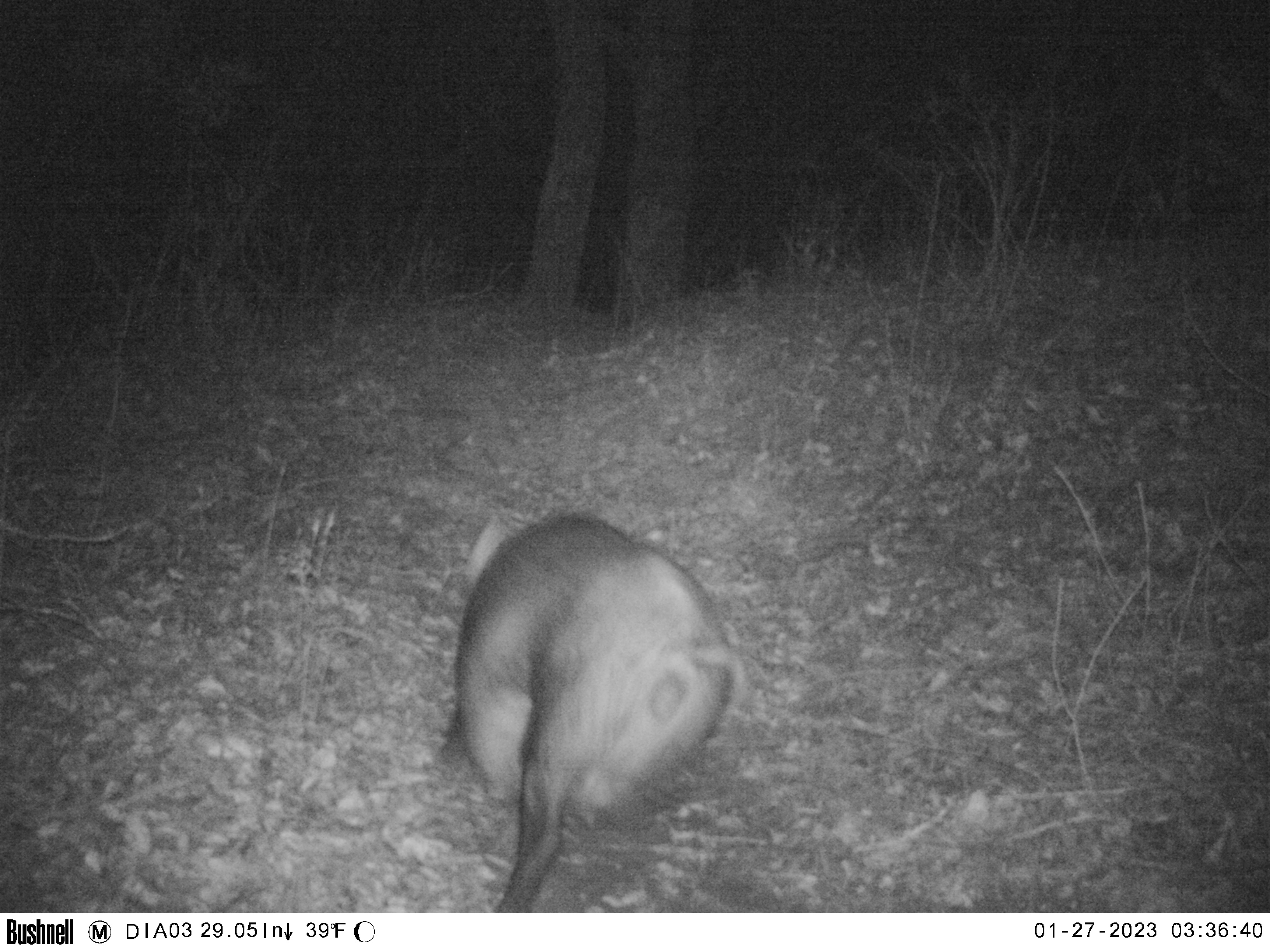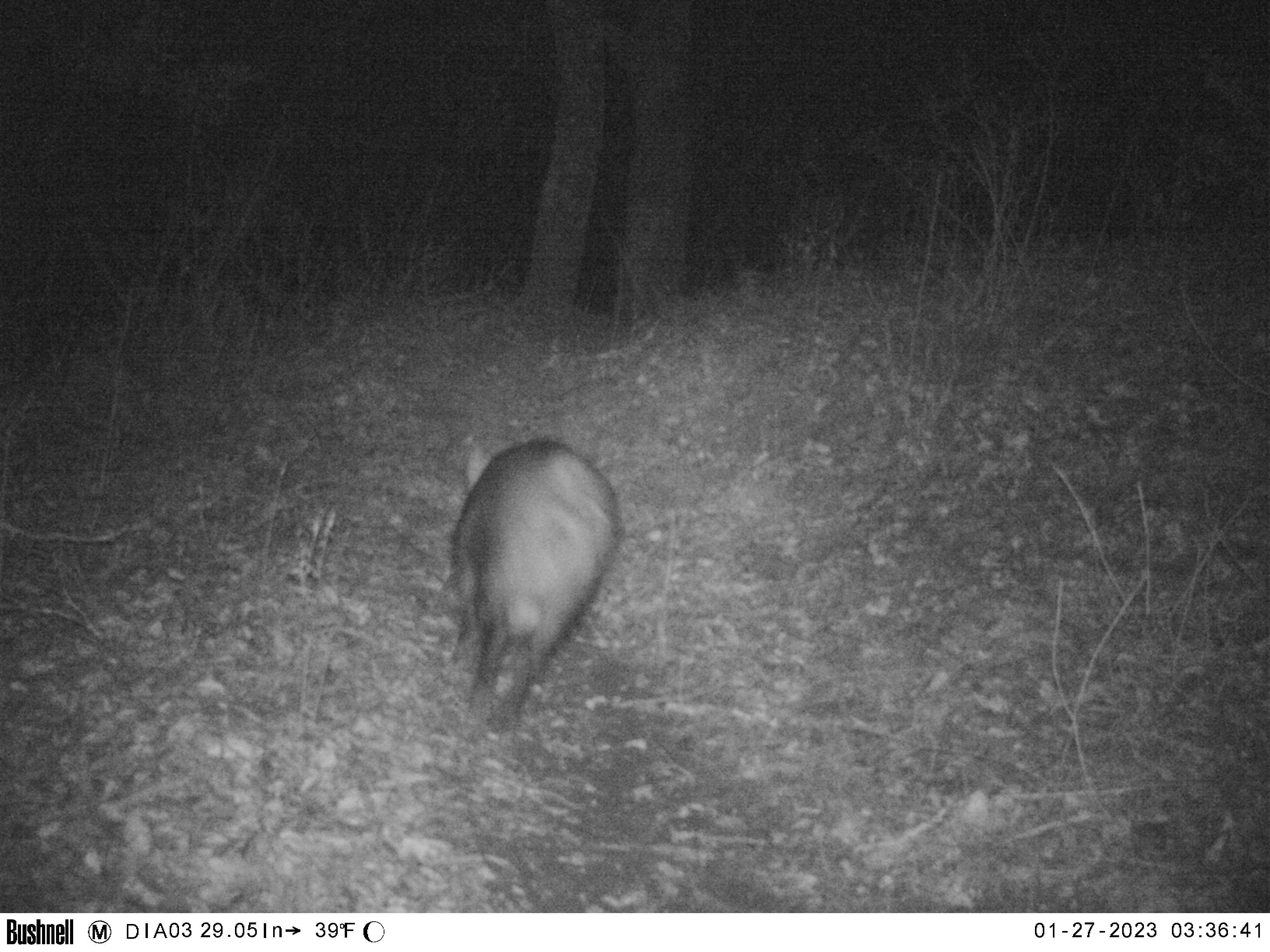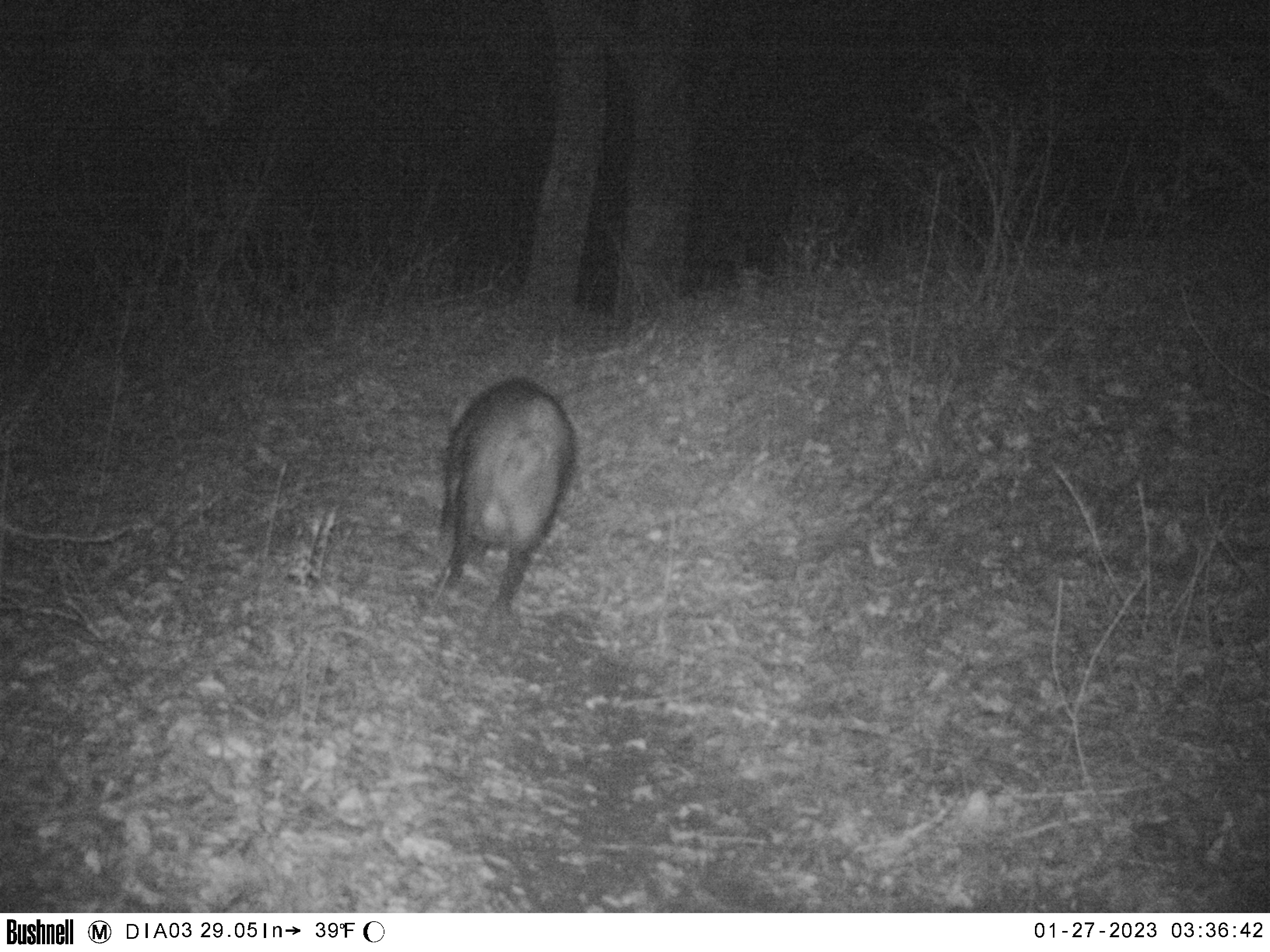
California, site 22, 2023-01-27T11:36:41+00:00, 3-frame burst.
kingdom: Animalia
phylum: Chordata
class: Mammalia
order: Artiodactyla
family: Suidae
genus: Sus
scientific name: Sus scrofa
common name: wild boar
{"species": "wild boar (Sus scrofa)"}